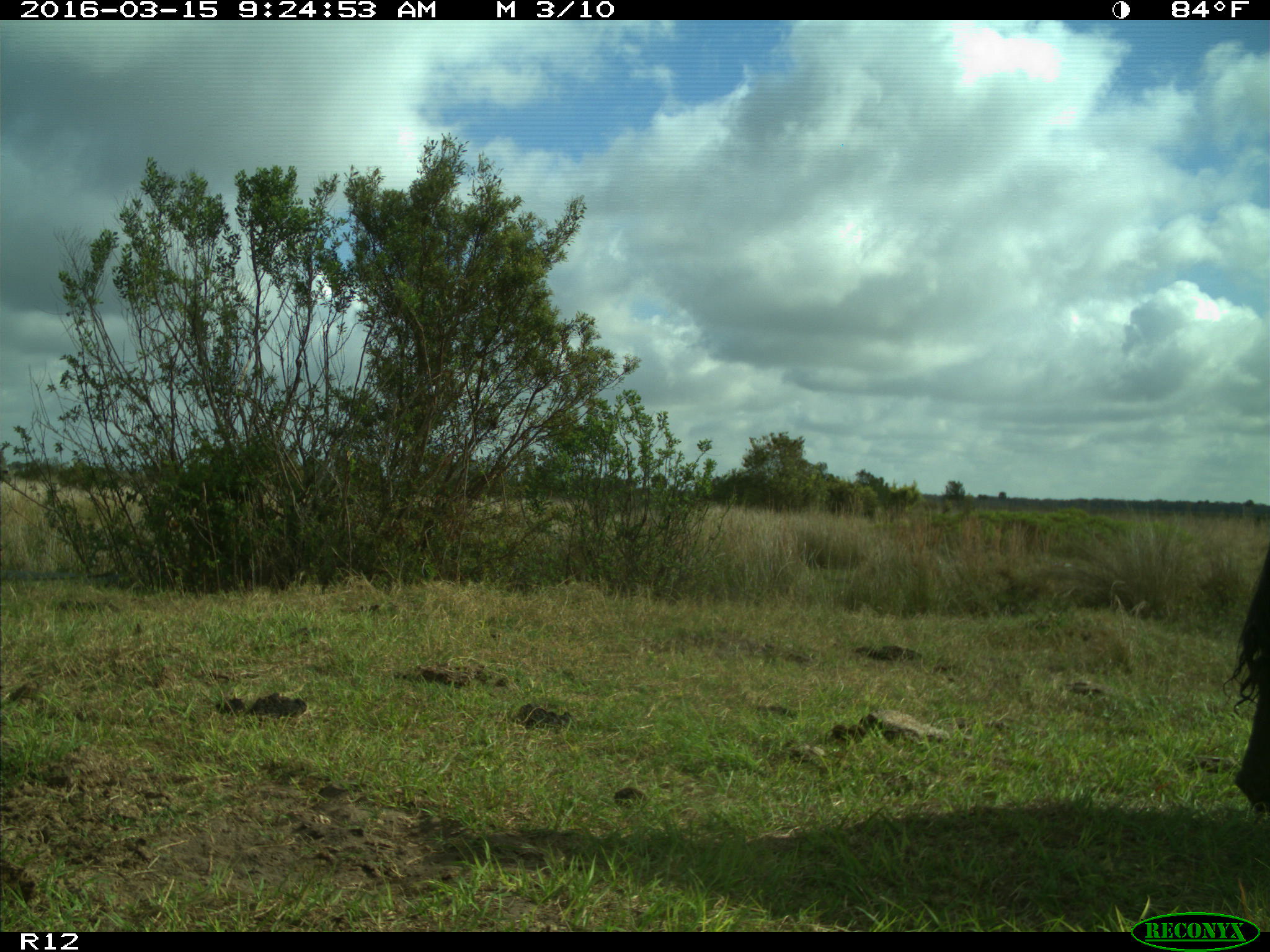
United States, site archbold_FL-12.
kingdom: Animalia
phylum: Chordata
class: Mammalia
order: Artiodactyla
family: Bovidae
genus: Bos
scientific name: Bos taurus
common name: domestic cow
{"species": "Bos taurus (domestic cow)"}